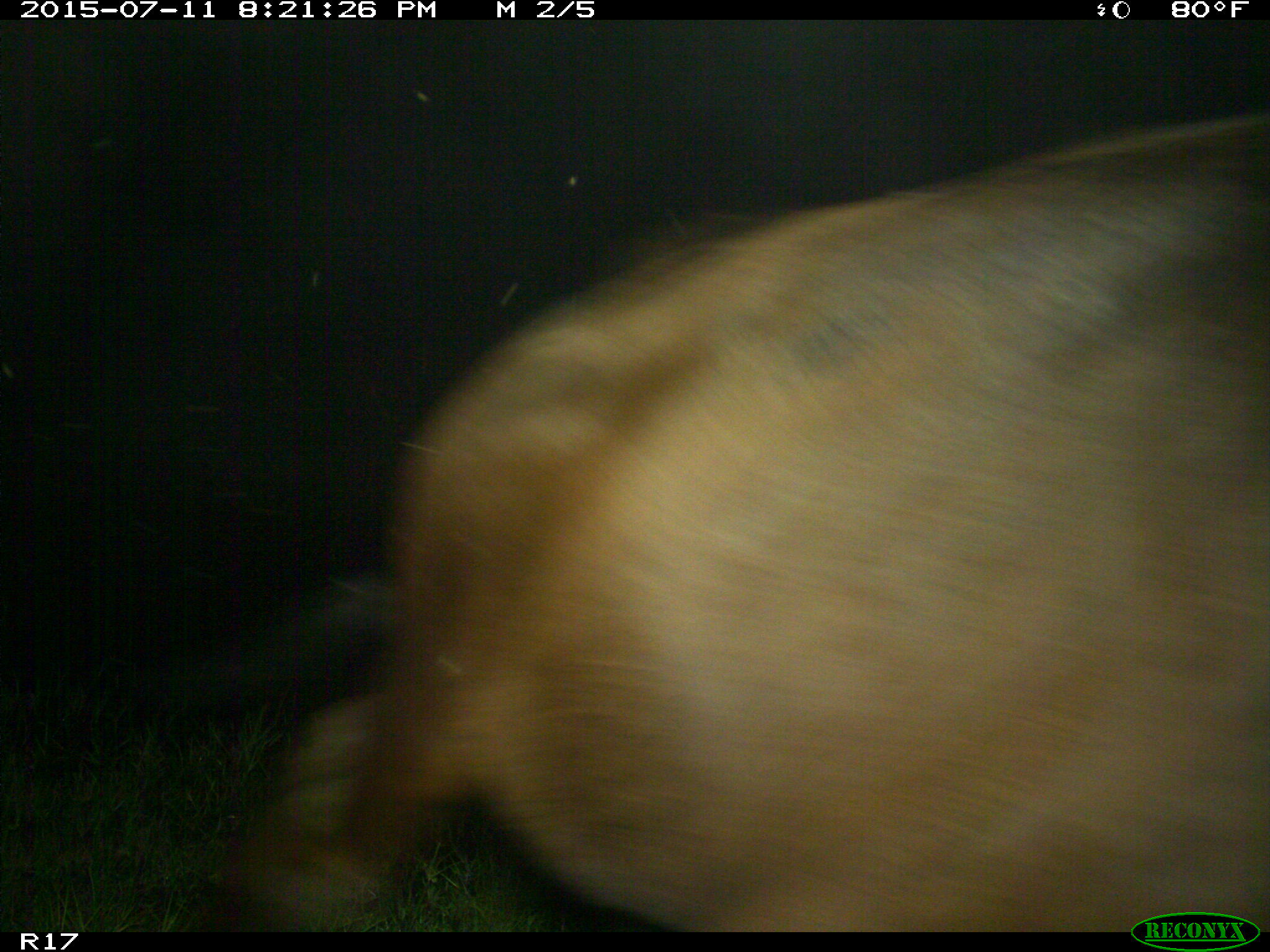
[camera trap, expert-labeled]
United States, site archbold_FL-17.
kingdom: Animalia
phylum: Chordata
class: Mammalia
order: Artiodactyla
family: Bovidae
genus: Bos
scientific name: Bos taurus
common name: domestic cow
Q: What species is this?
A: Bos taurus (domestic cow).